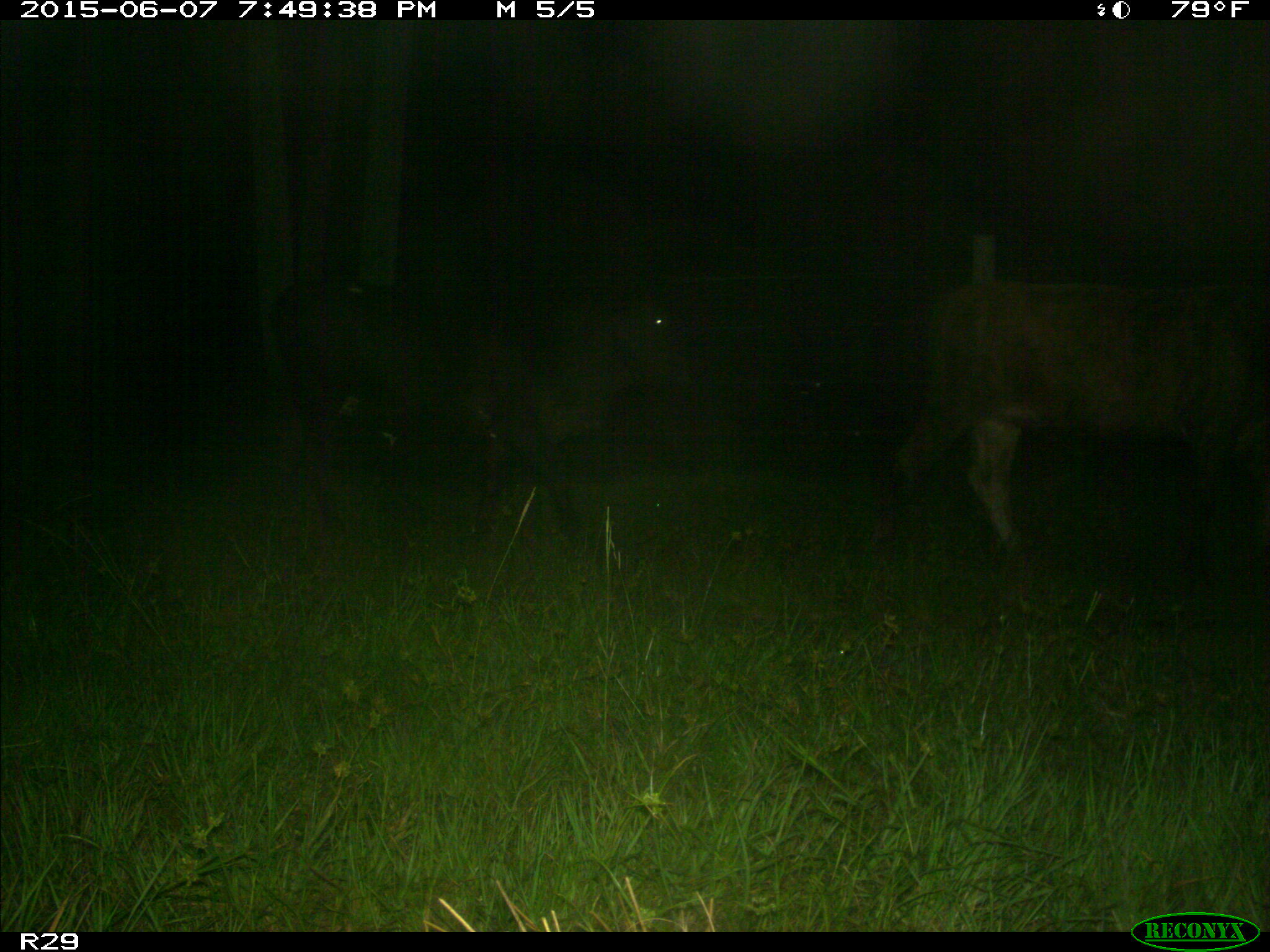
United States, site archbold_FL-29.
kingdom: Animalia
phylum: Chordata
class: Mammalia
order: Artiodactyla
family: Bovidae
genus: Bos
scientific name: Bos taurus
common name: domestic cow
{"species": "Bos taurus (domestic cow)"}